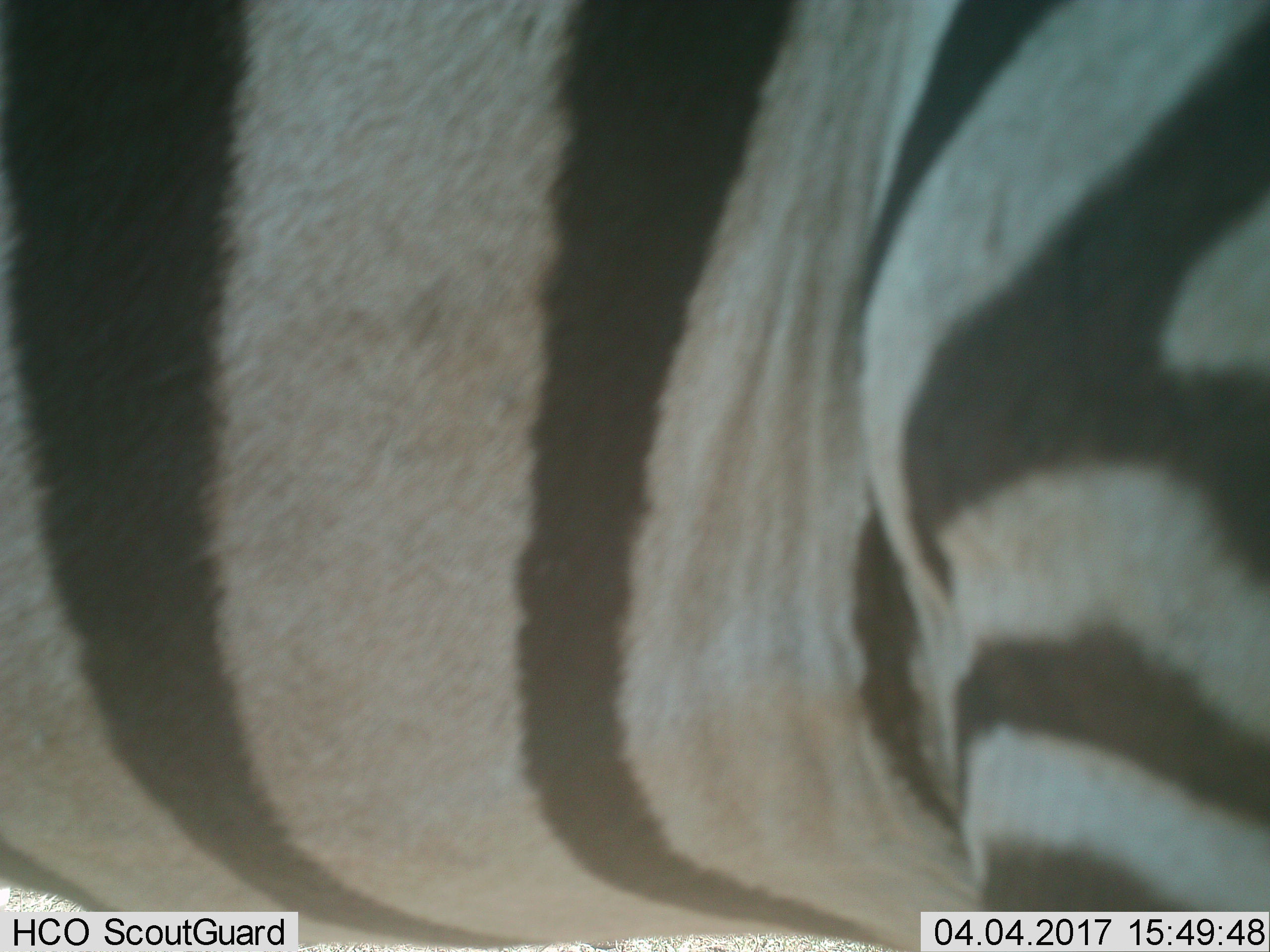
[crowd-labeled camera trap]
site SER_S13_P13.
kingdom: Animalia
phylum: Chordata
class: Mammalia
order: Perissodactyla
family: Equidae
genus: Equus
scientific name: Equus quagga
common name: plains zebra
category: zebraplains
Zebraplains (plains zebra) (Equus quagga), count 1. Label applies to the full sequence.